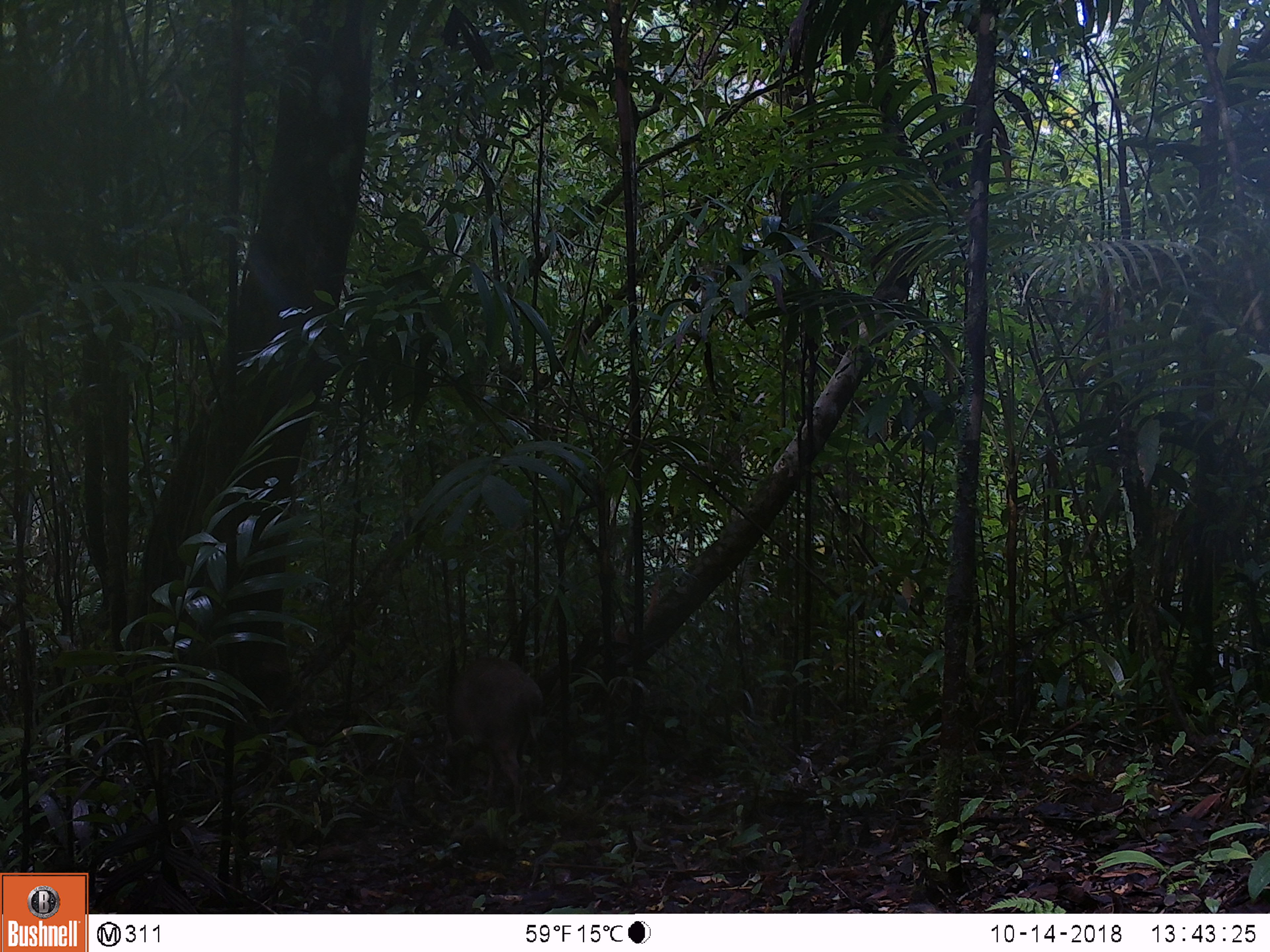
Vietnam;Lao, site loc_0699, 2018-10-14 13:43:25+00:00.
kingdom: Animalia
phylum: Chordata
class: Mammalia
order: Artiodactyla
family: Suidae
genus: Sus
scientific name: Sus scrofa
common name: eurasian wild pig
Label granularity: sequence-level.